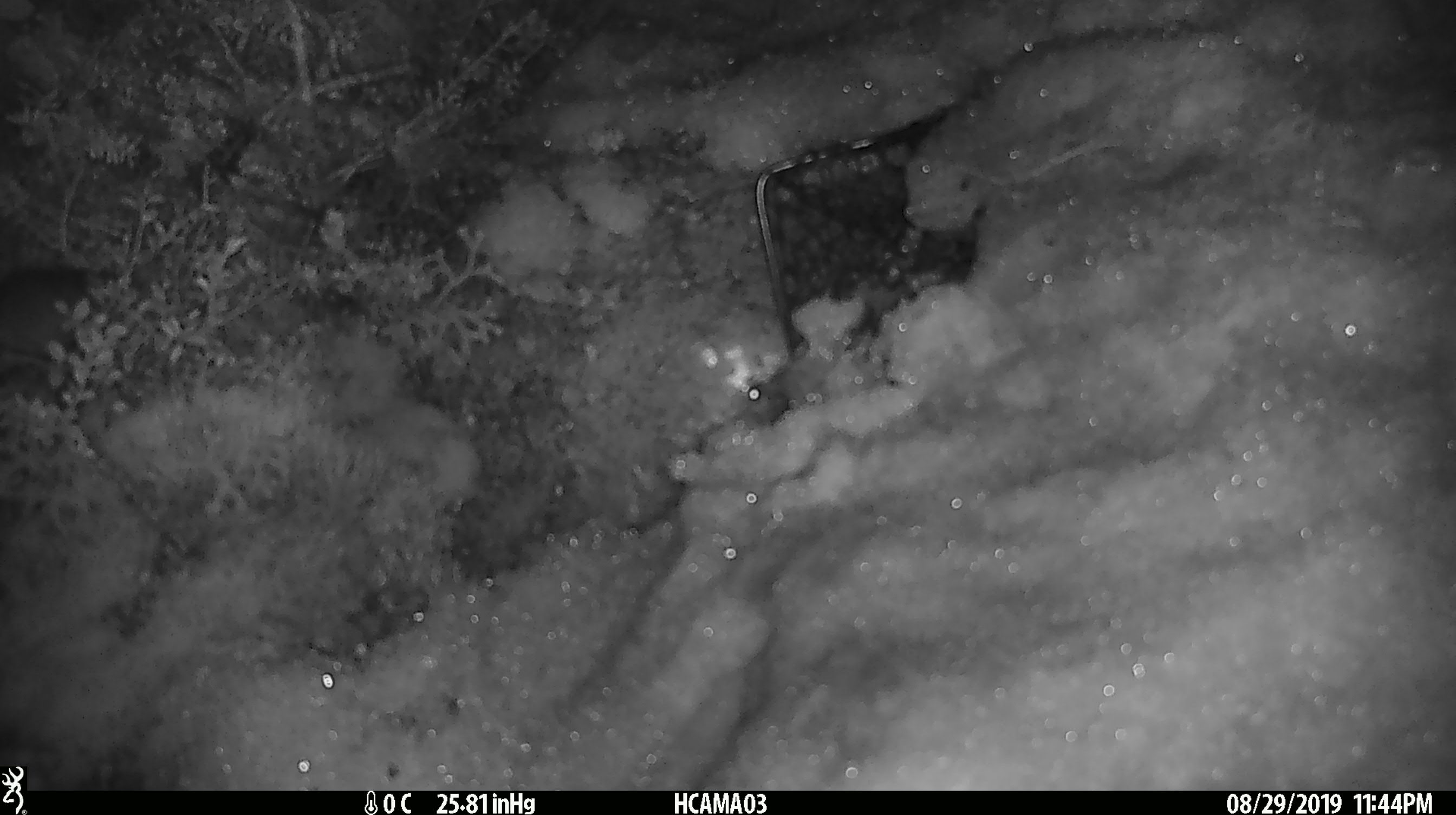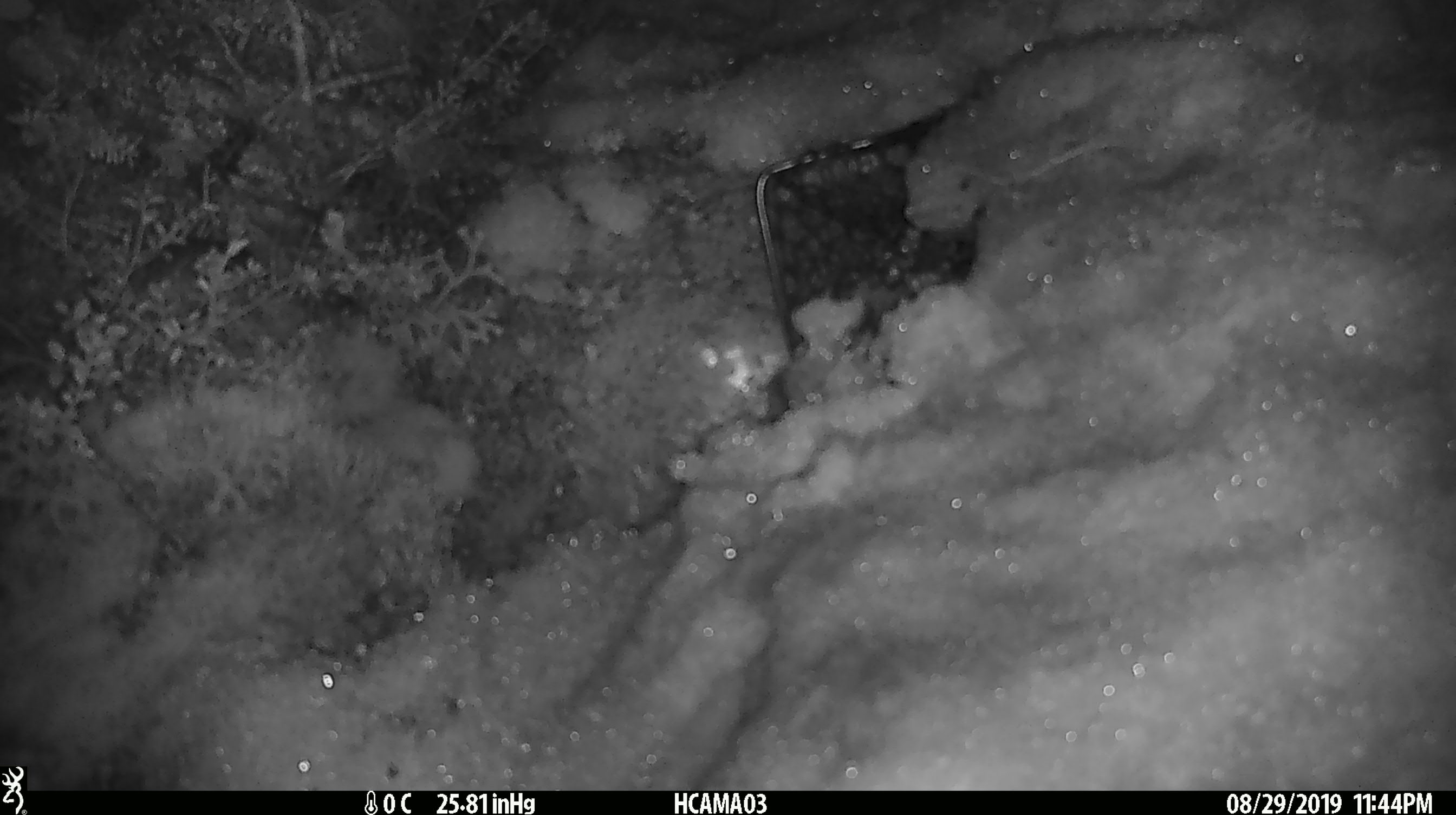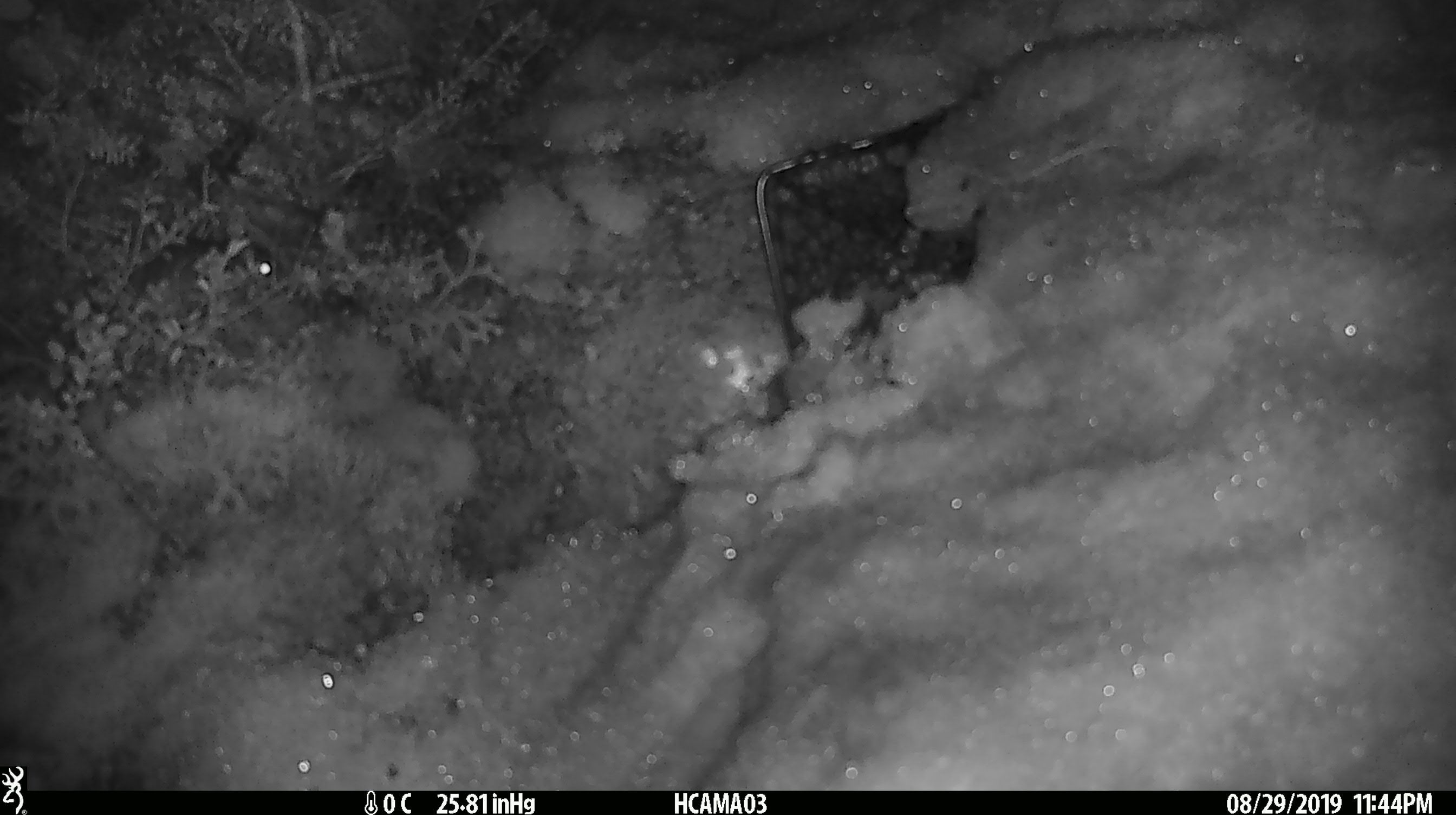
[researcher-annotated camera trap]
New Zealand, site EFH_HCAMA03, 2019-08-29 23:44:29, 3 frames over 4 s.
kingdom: Animalia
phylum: Chordata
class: Mammalia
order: Rodentia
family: Muridae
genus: Mus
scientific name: Mus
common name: mouse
Mouse (Mus).